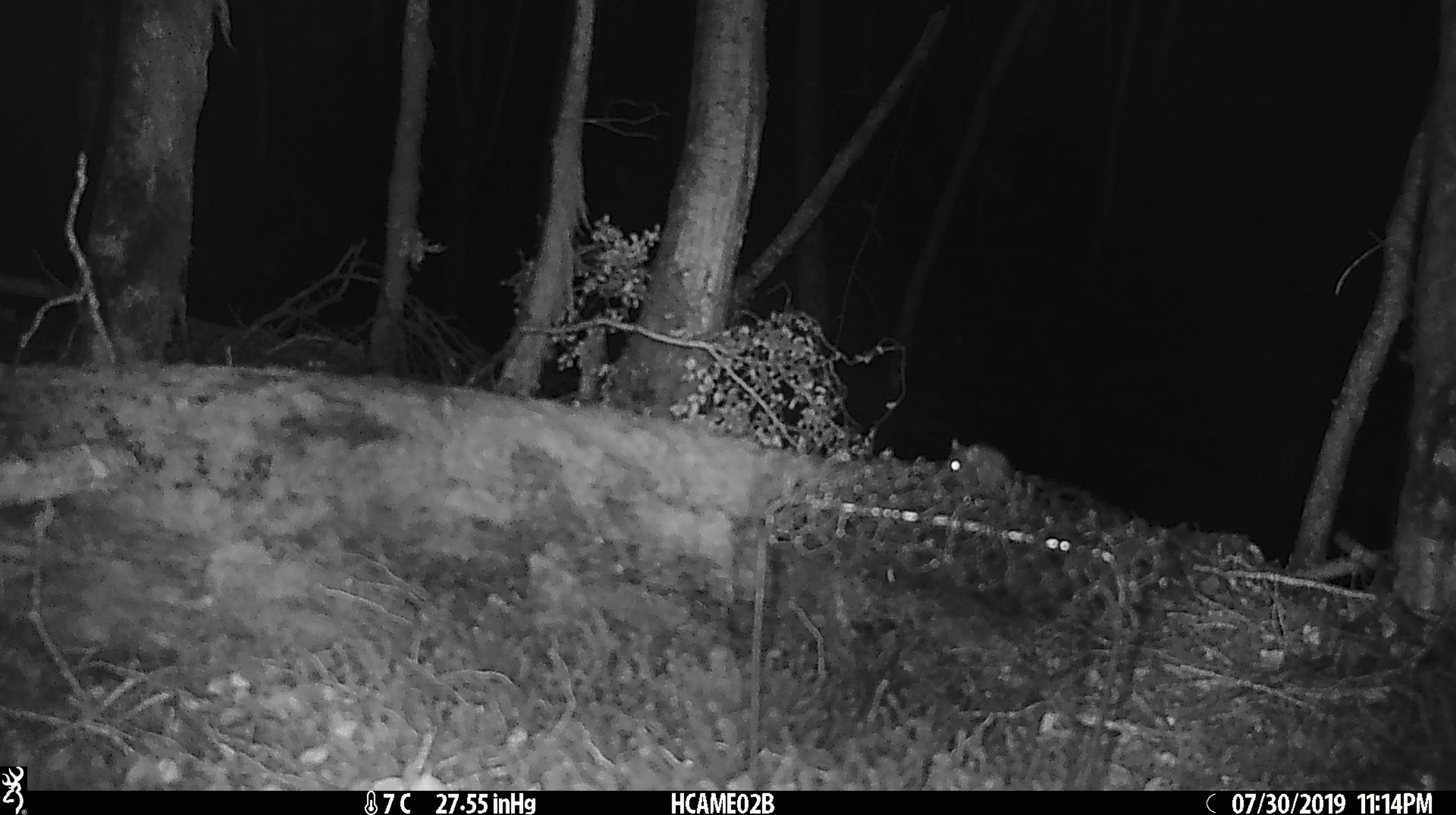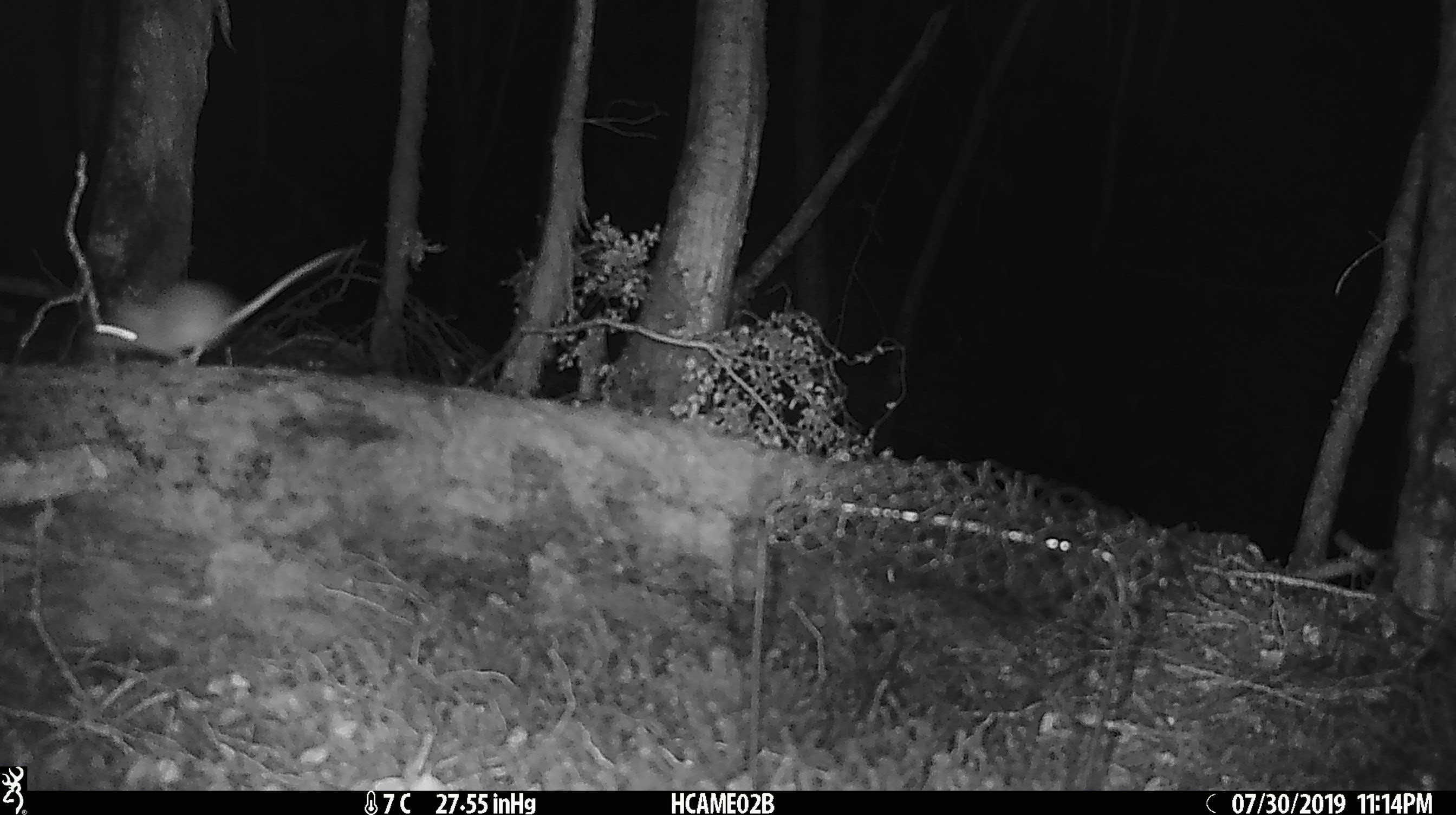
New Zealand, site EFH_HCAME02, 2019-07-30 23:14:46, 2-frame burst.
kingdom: Animalia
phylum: Chordata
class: Mammalia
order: Rodentia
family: Muridae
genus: Mus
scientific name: Mus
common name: mouse